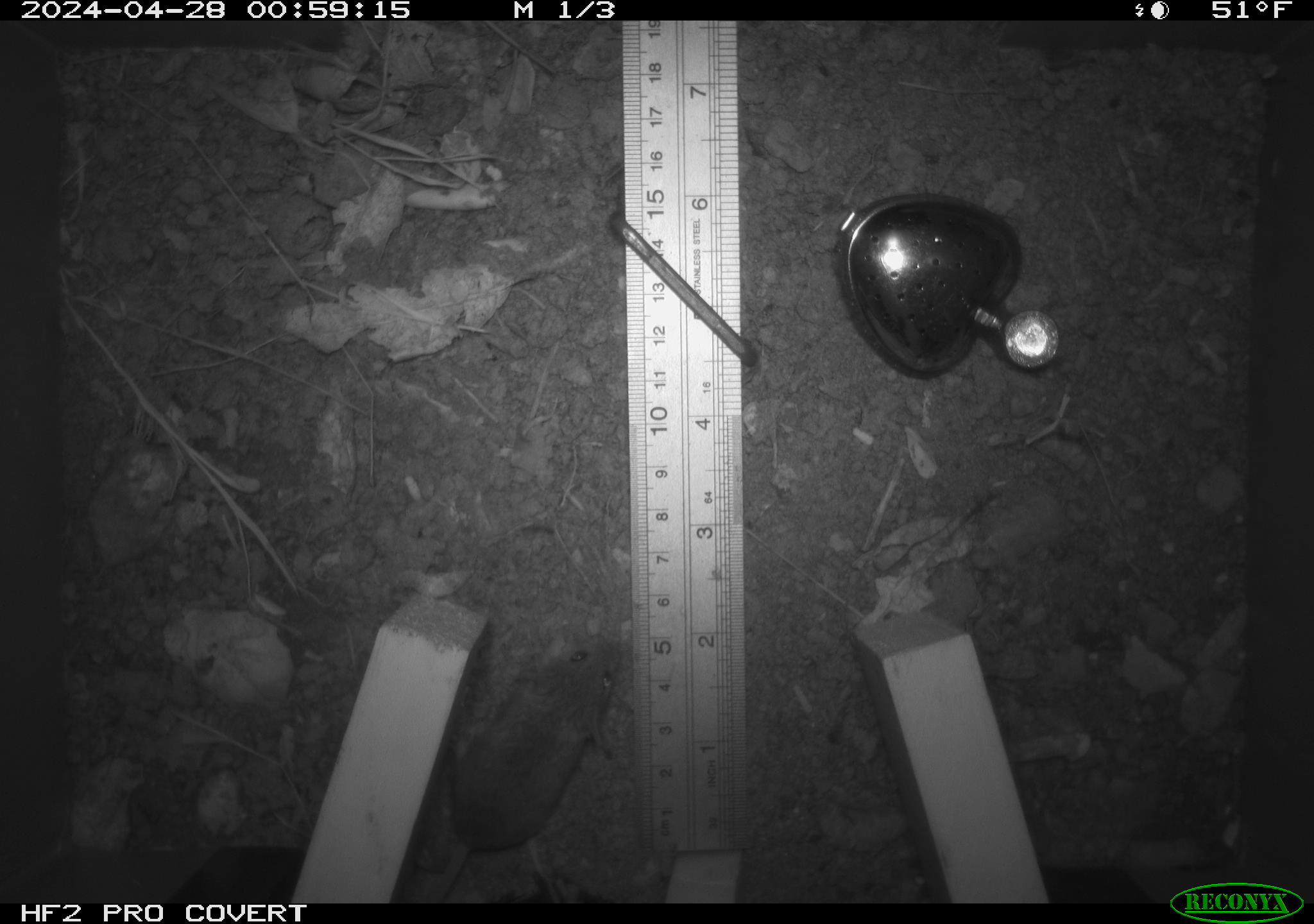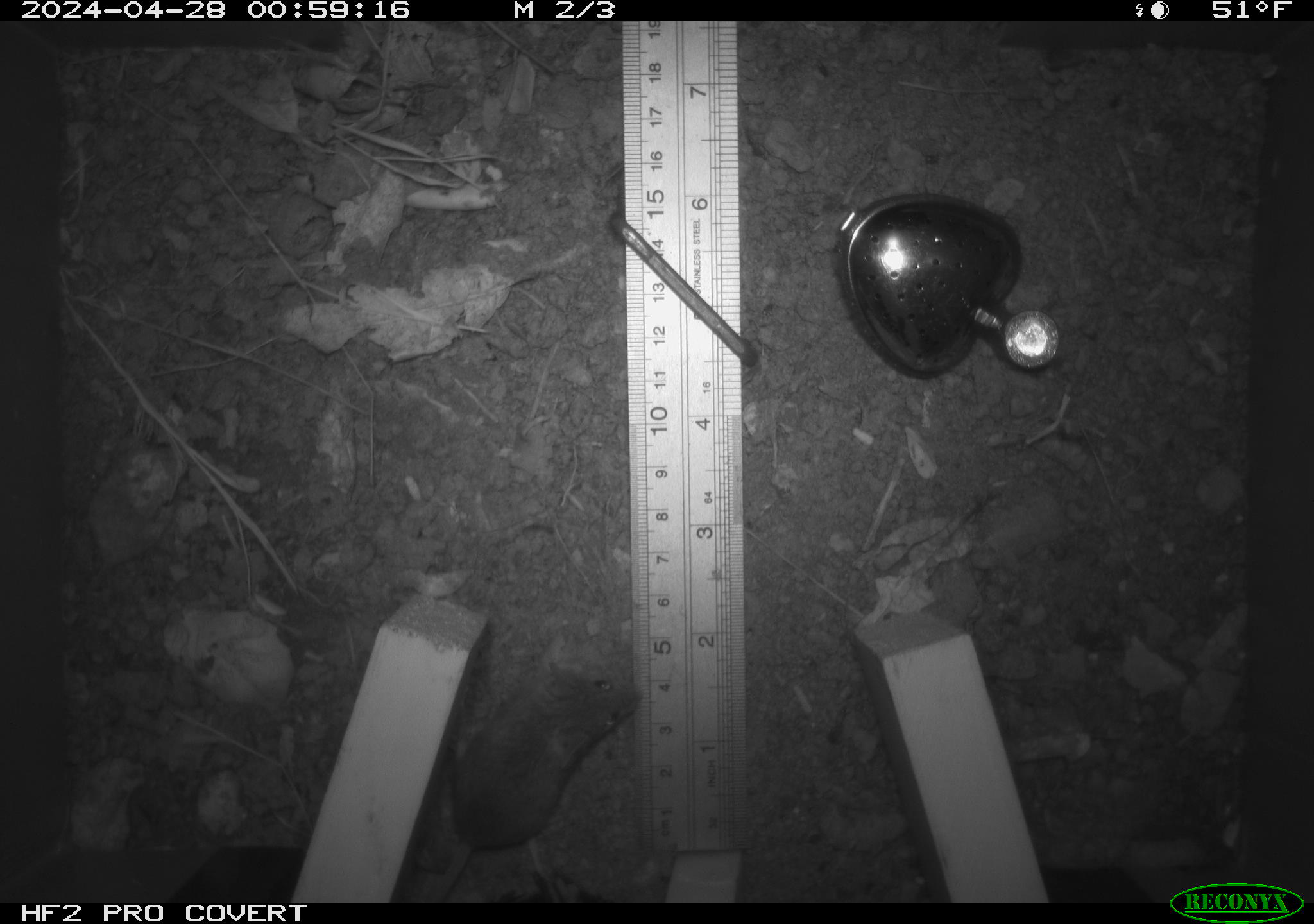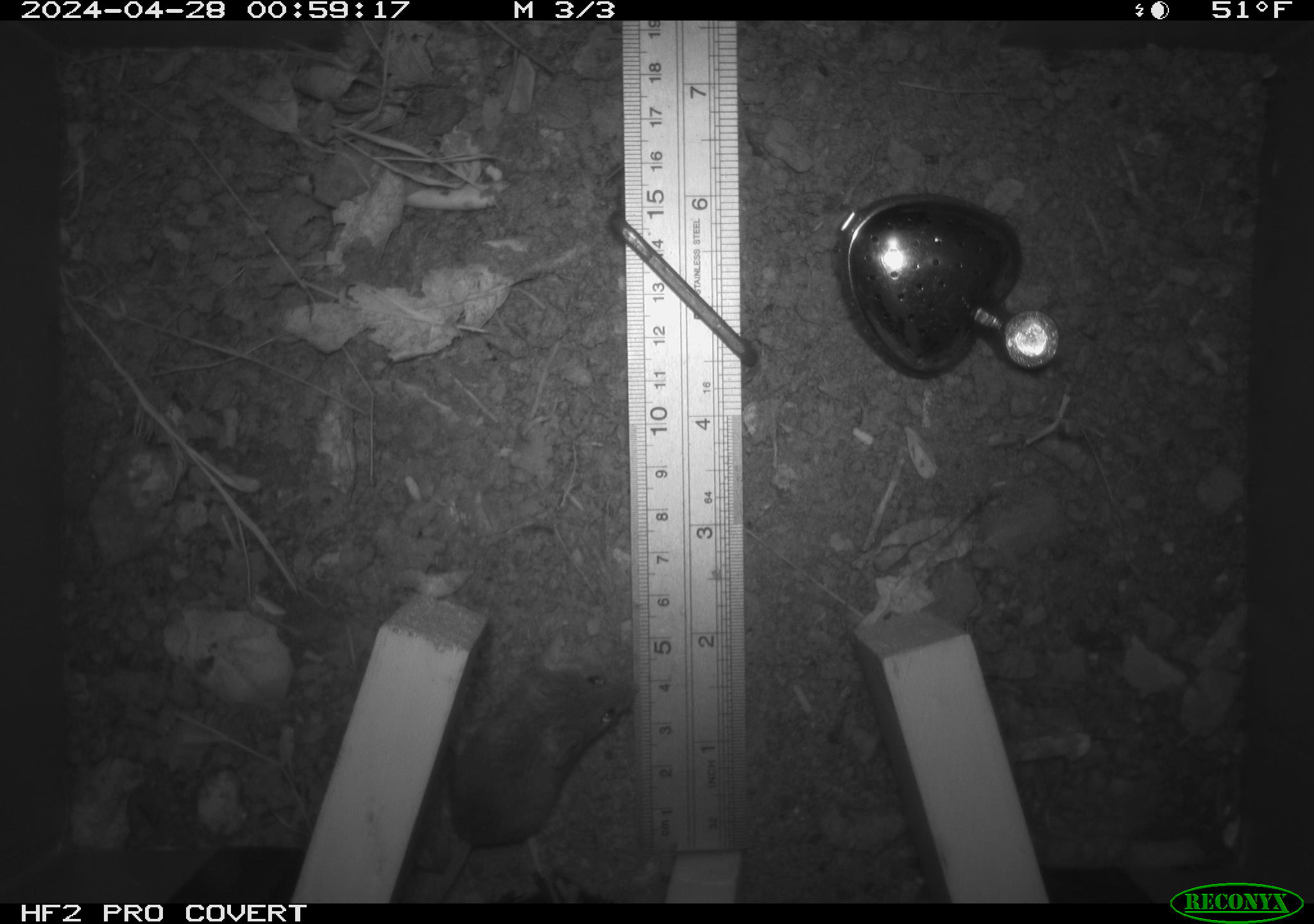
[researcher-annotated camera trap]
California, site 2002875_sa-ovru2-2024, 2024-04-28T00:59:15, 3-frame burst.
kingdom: Animalia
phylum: Chordata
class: Mammalia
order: Rodentia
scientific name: Rodentia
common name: rodent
Rodent (Rodentia).